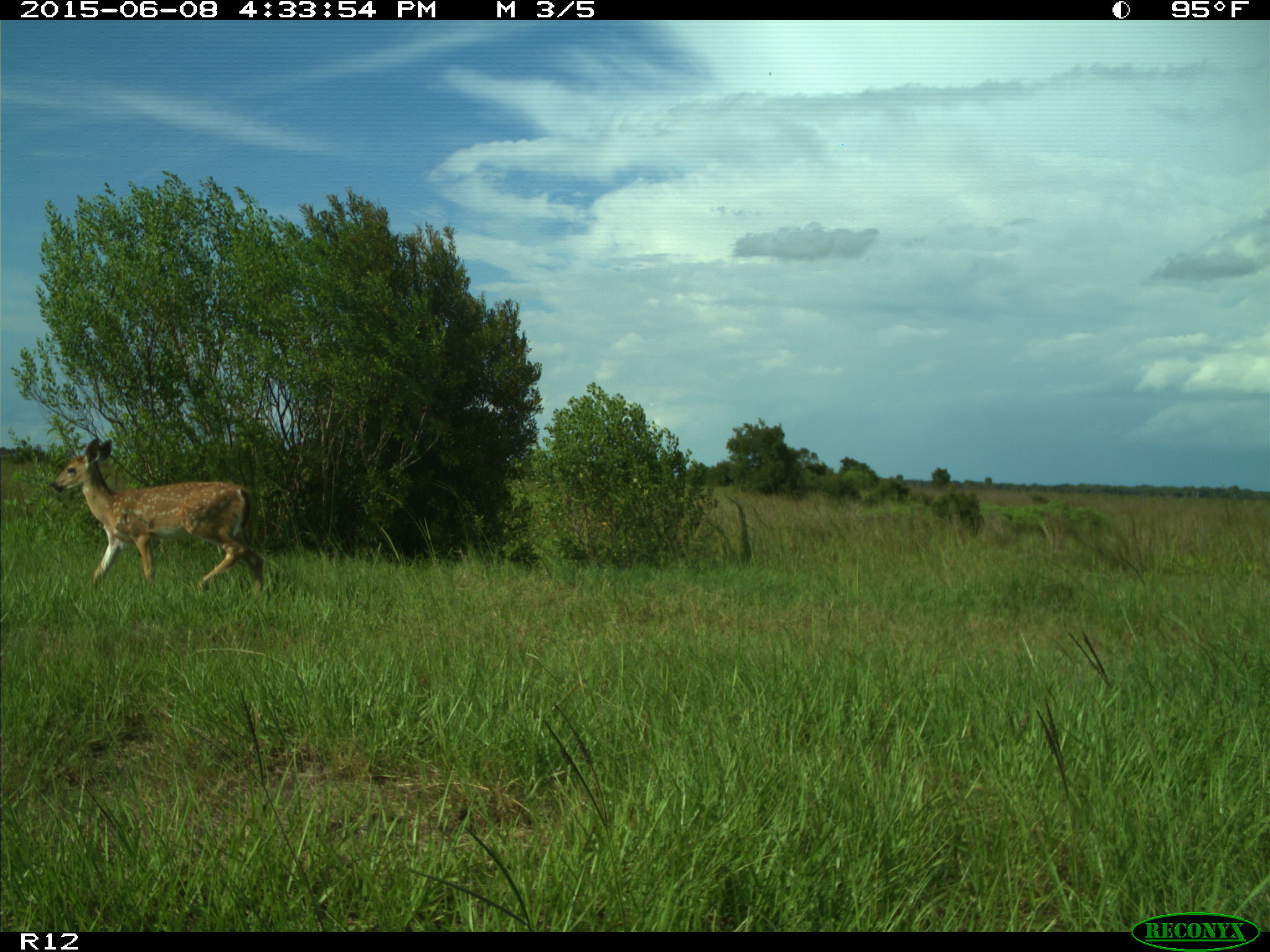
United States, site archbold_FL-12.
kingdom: Animalia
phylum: Chordata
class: Mammalia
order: Artiodactyla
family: Cervidae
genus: Odocoileus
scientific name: Odocoileus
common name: deer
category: unidentified deer